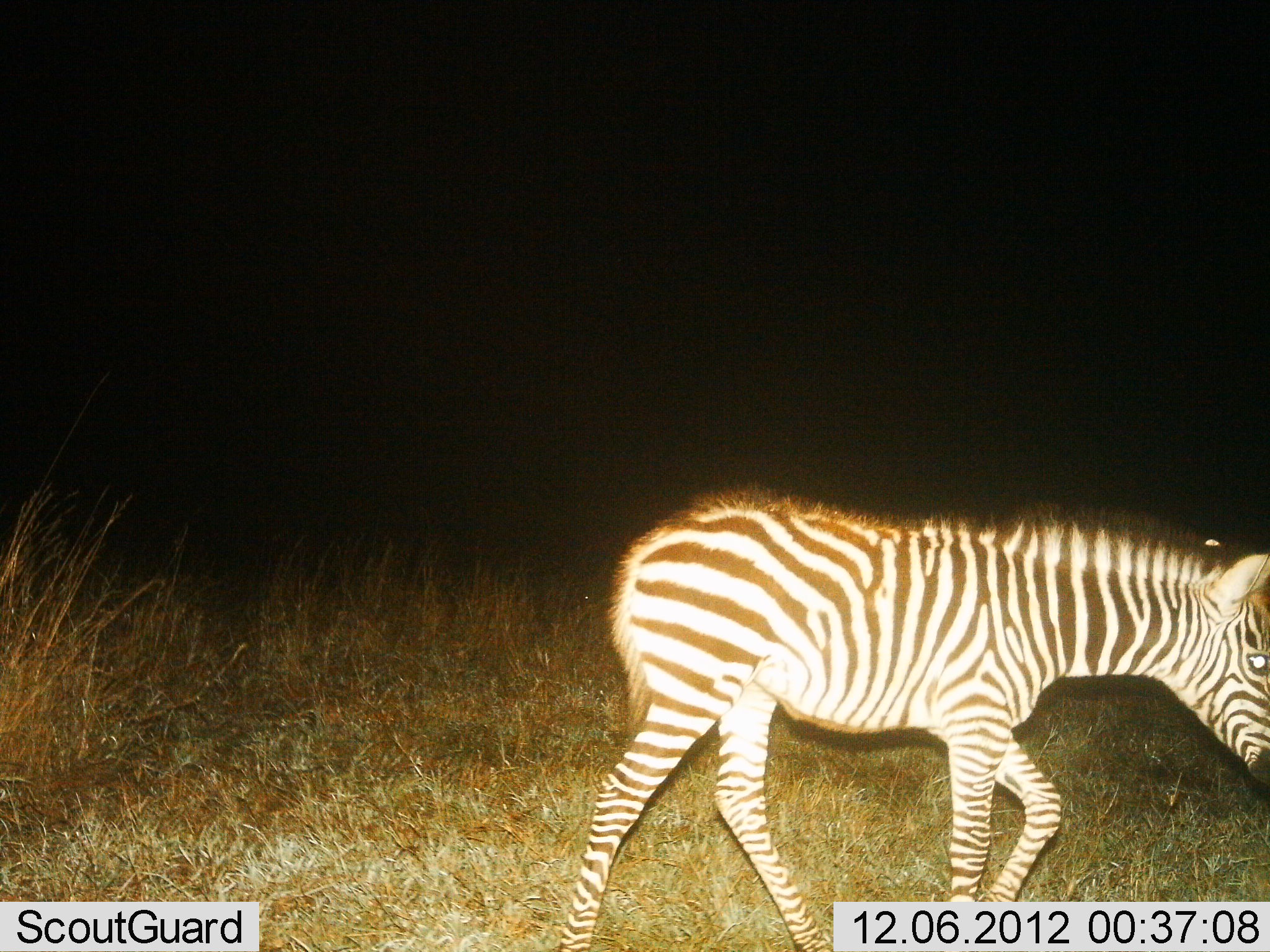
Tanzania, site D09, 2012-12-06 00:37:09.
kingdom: Animalia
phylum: Chordata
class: Mammalia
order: Perissodactyla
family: Equidae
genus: Equus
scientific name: Equus quagga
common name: plains zebra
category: zebra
Zebra (plains zebra) (Equus quagga), count 1. Behavior (volunteer vote fractions): standing 10%, resting 0%, moving 100%, interacting 0%. Young present (vote fraction): 40%. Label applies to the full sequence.